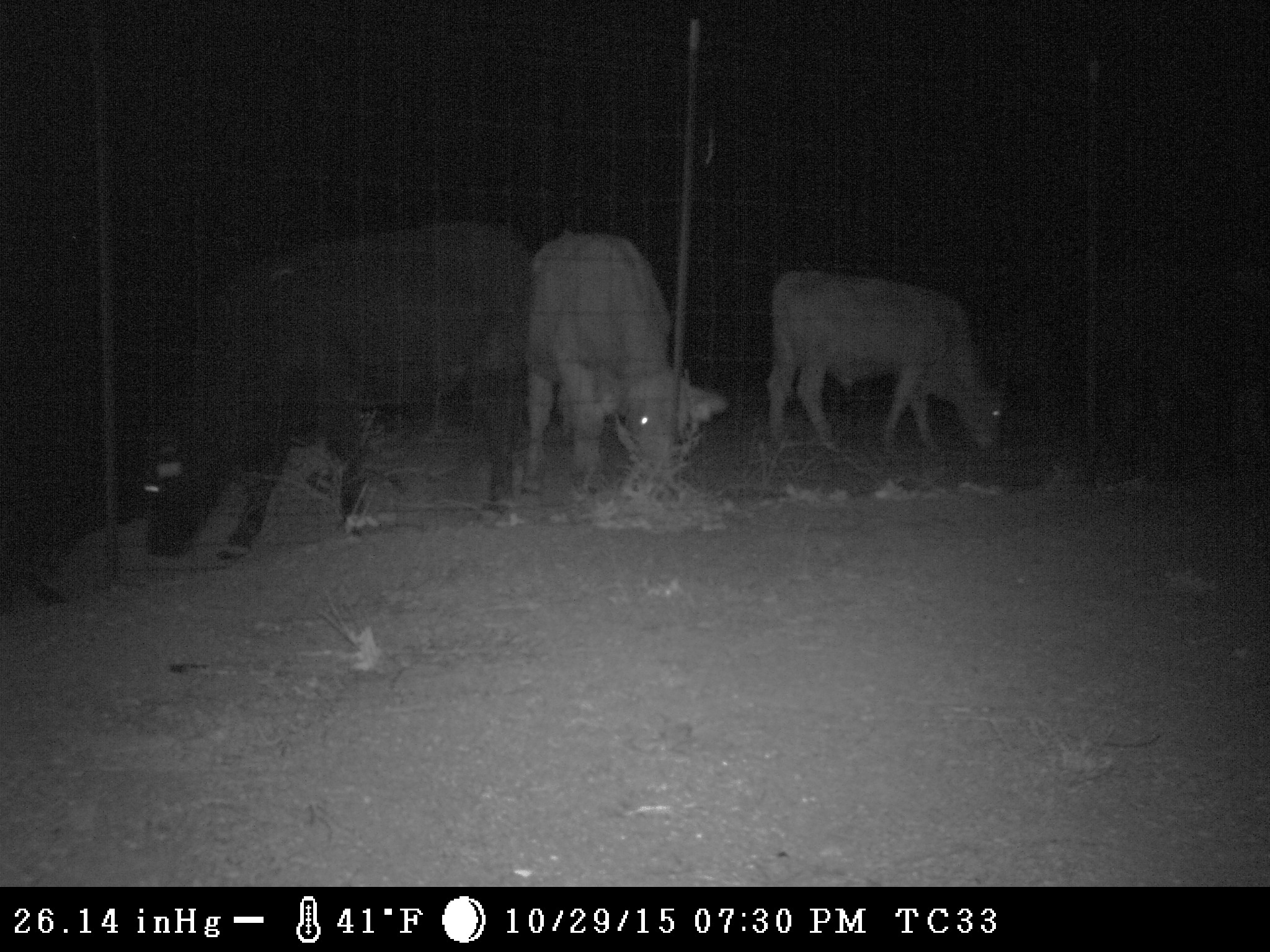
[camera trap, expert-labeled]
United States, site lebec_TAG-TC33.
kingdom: Animalia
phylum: Chordata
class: Mammalia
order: Artiodactyla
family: Bovidae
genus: Bos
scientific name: Bos taurus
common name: domestic cow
Bos taurus (domestic cow).